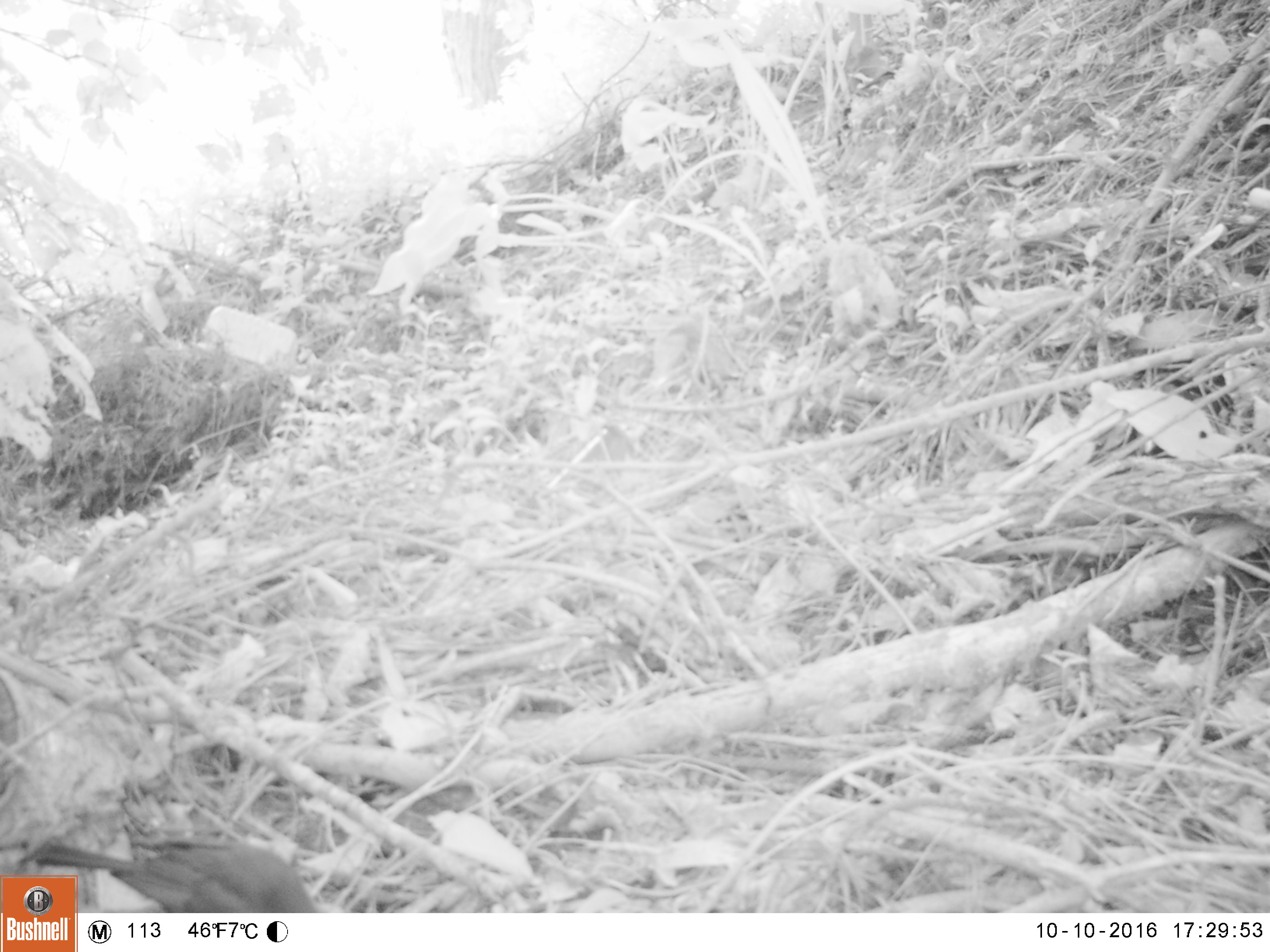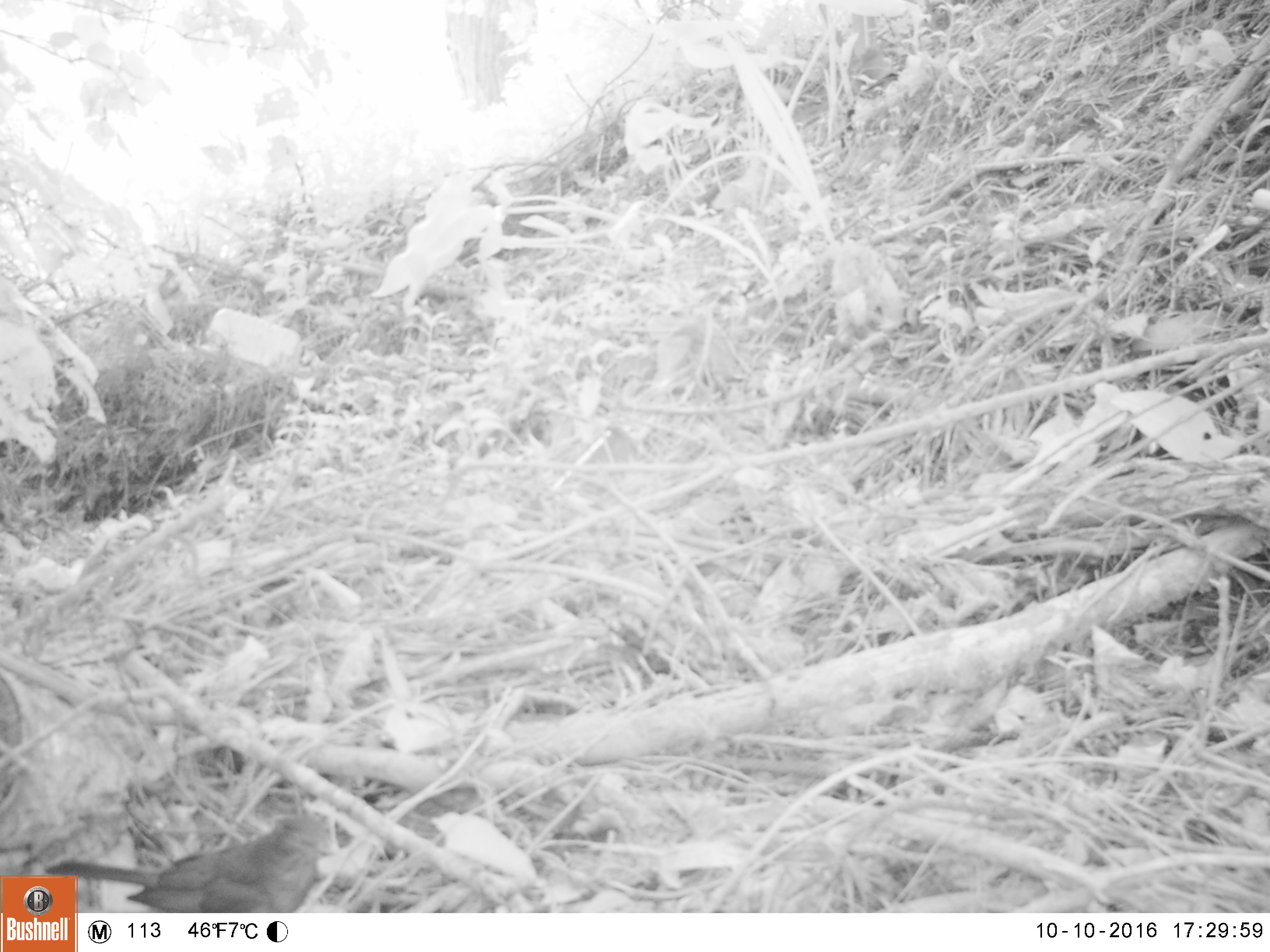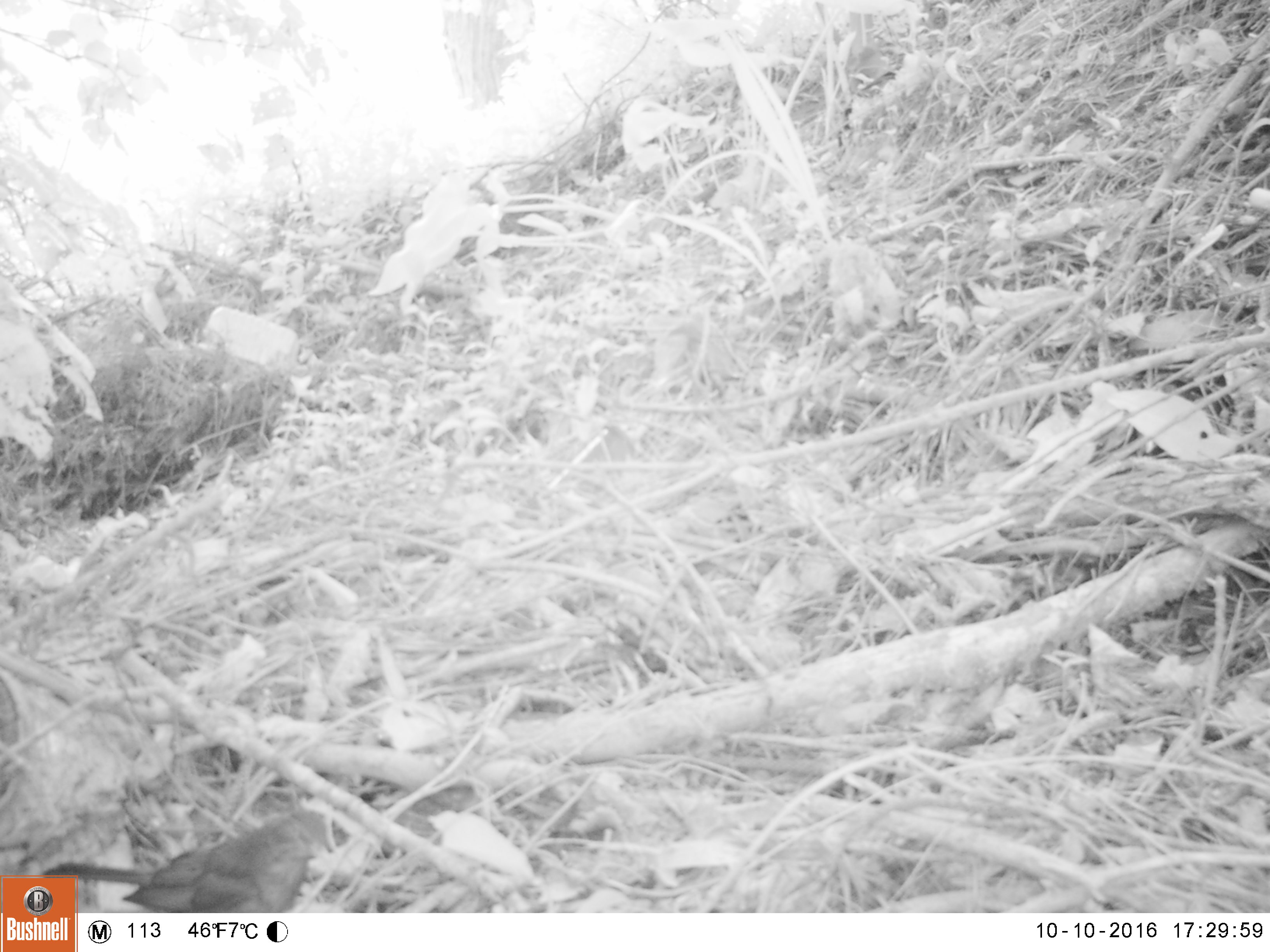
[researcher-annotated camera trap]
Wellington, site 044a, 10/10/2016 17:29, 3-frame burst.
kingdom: Animalia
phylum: Chordata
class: Aves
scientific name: Aves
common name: bird